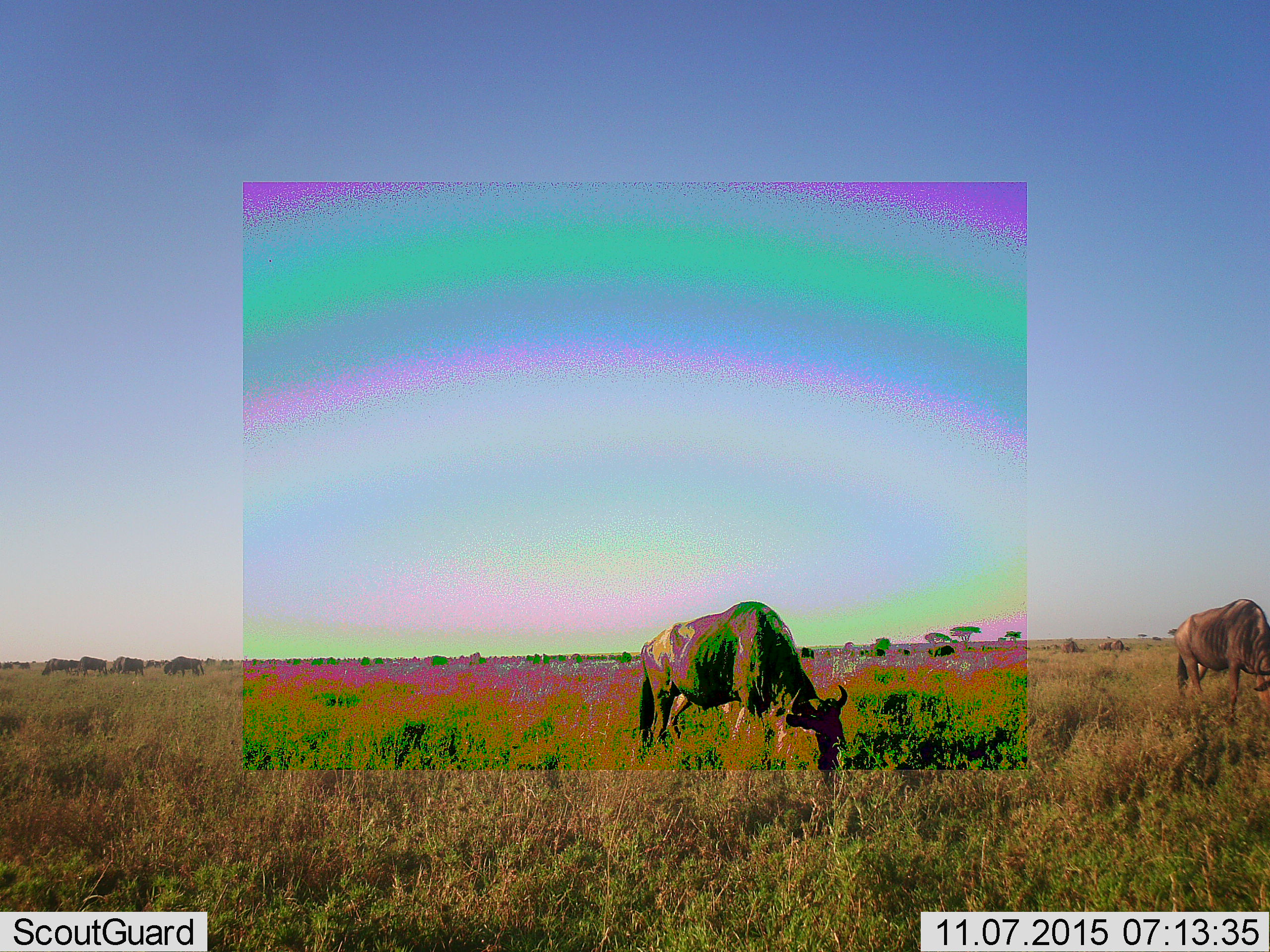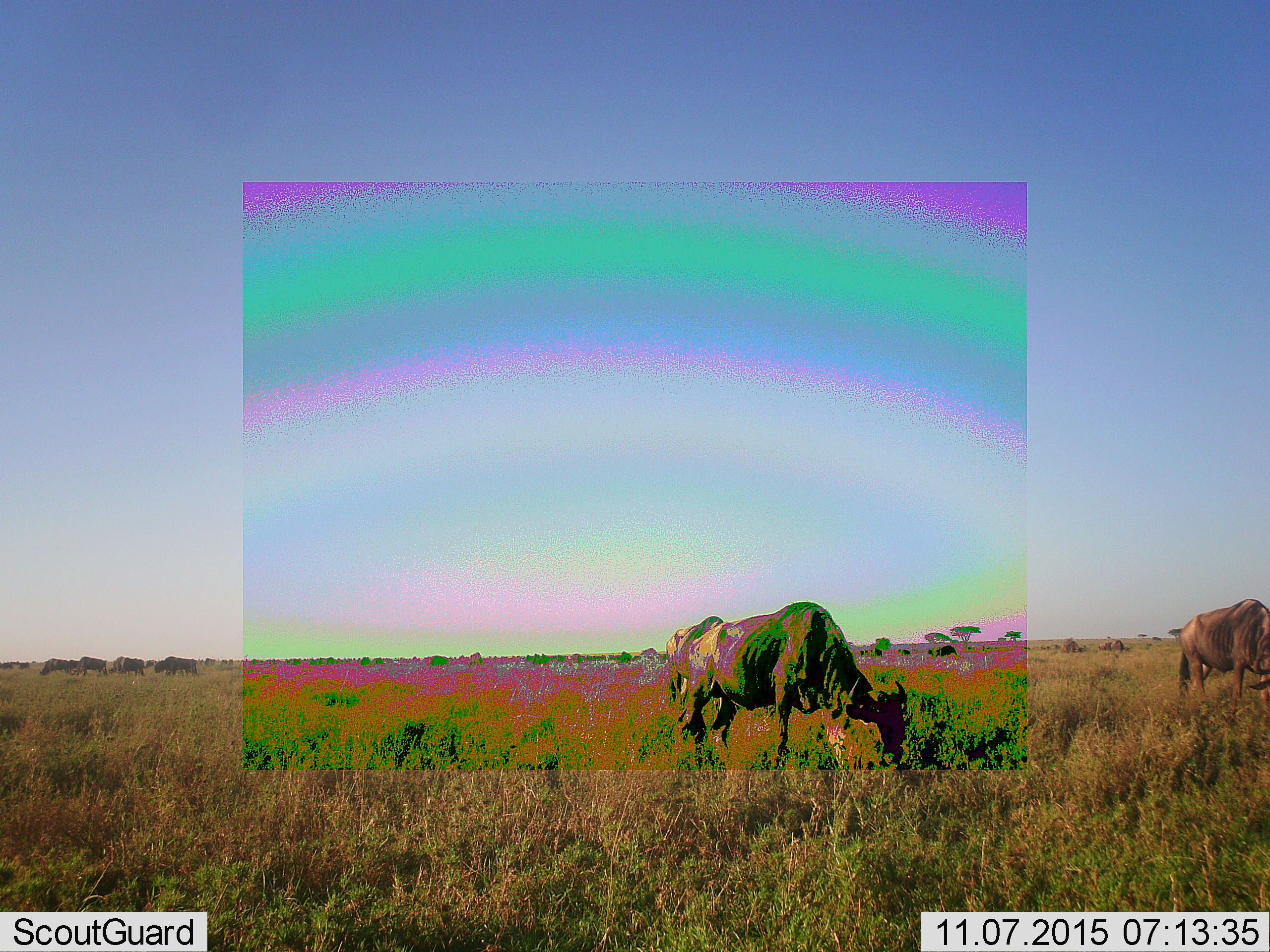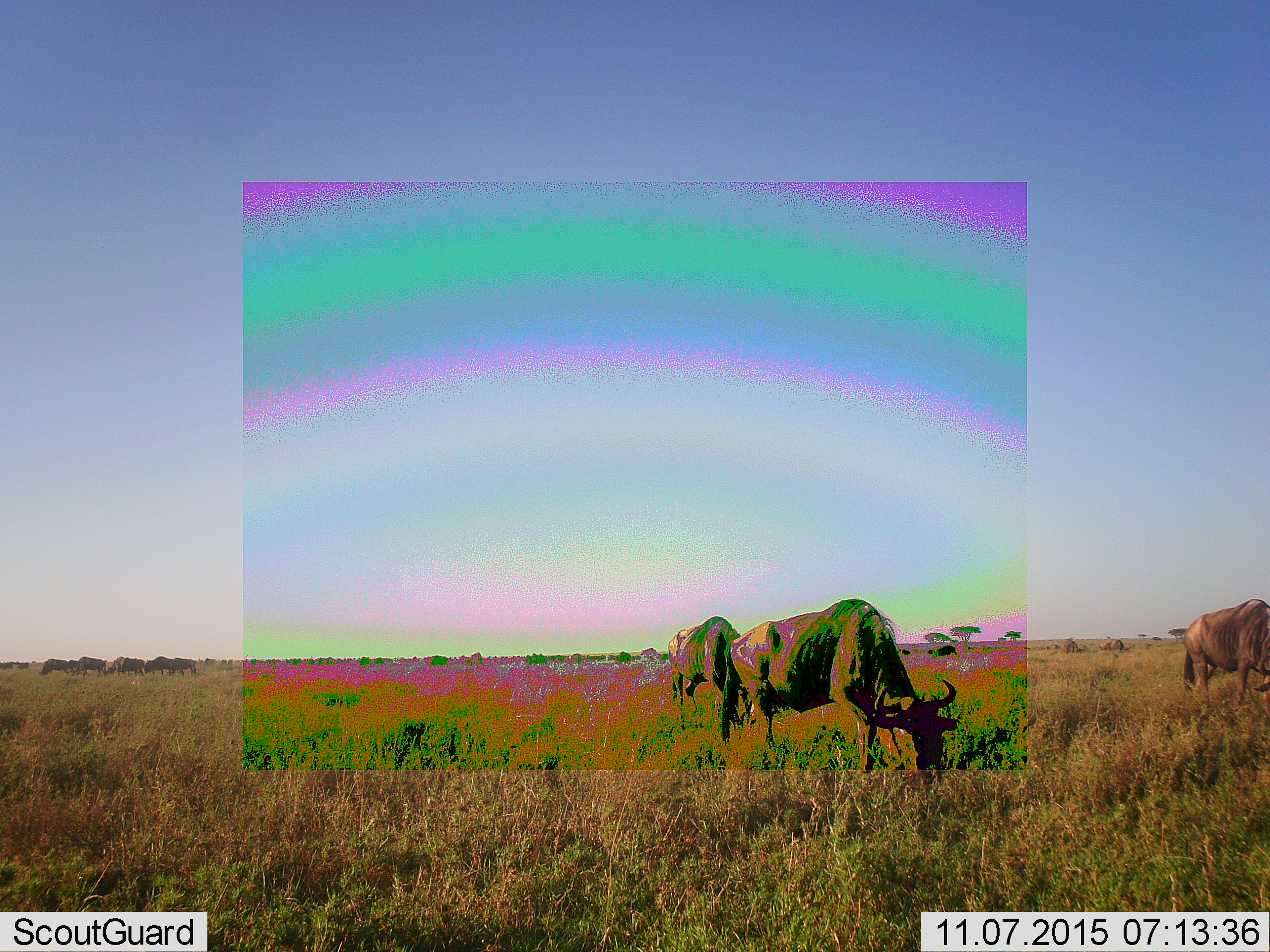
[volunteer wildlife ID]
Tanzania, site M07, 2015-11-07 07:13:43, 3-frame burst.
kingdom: Animalia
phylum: Chordata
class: Mammalia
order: Artiodactyla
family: Bovidae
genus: Connochaetes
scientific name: Connochaetes taurinus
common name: blue wildebeest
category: wildebeest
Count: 11-50.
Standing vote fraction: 40%.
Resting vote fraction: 0%.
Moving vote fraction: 50%.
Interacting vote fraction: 0%.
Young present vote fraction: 10%.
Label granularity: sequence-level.